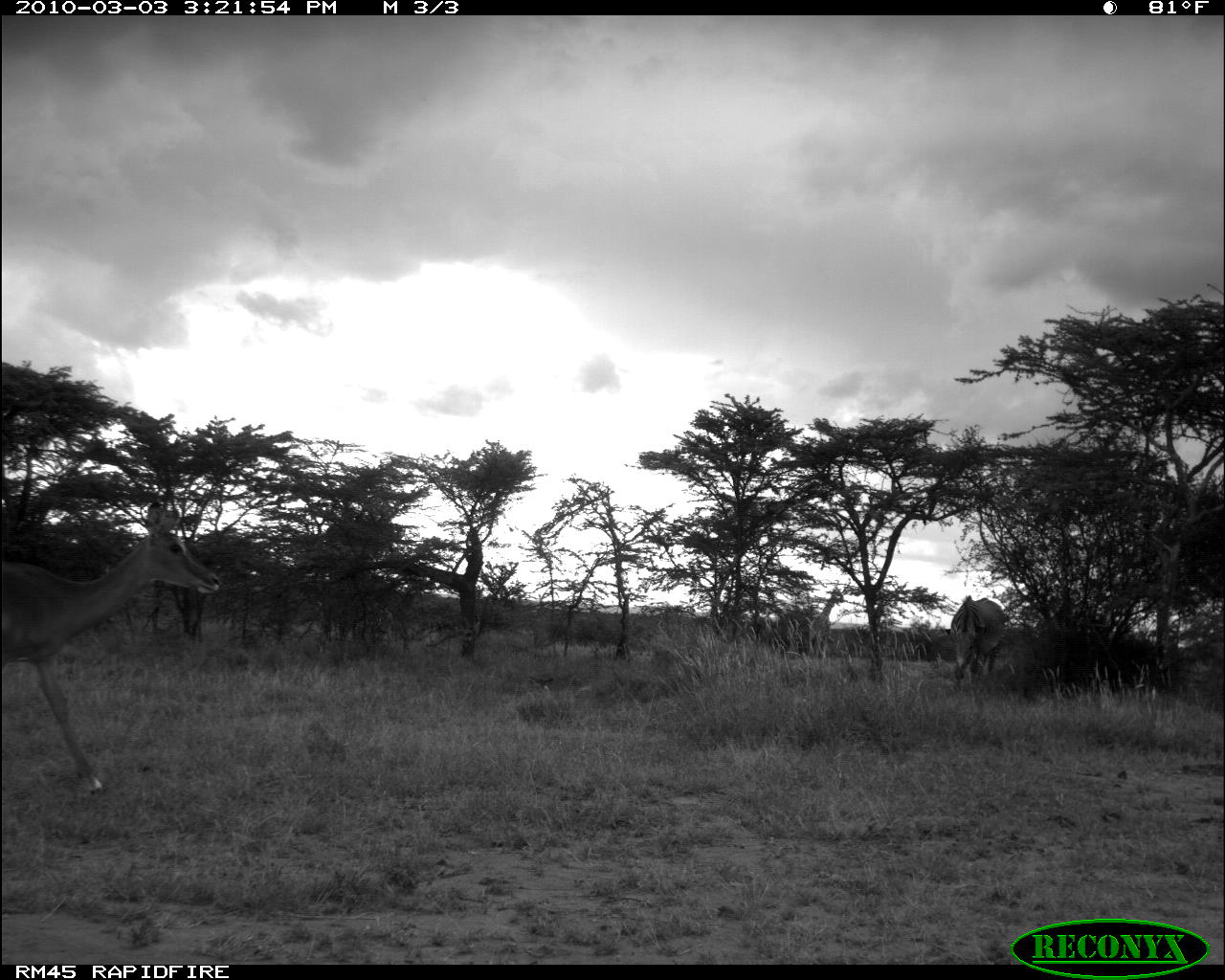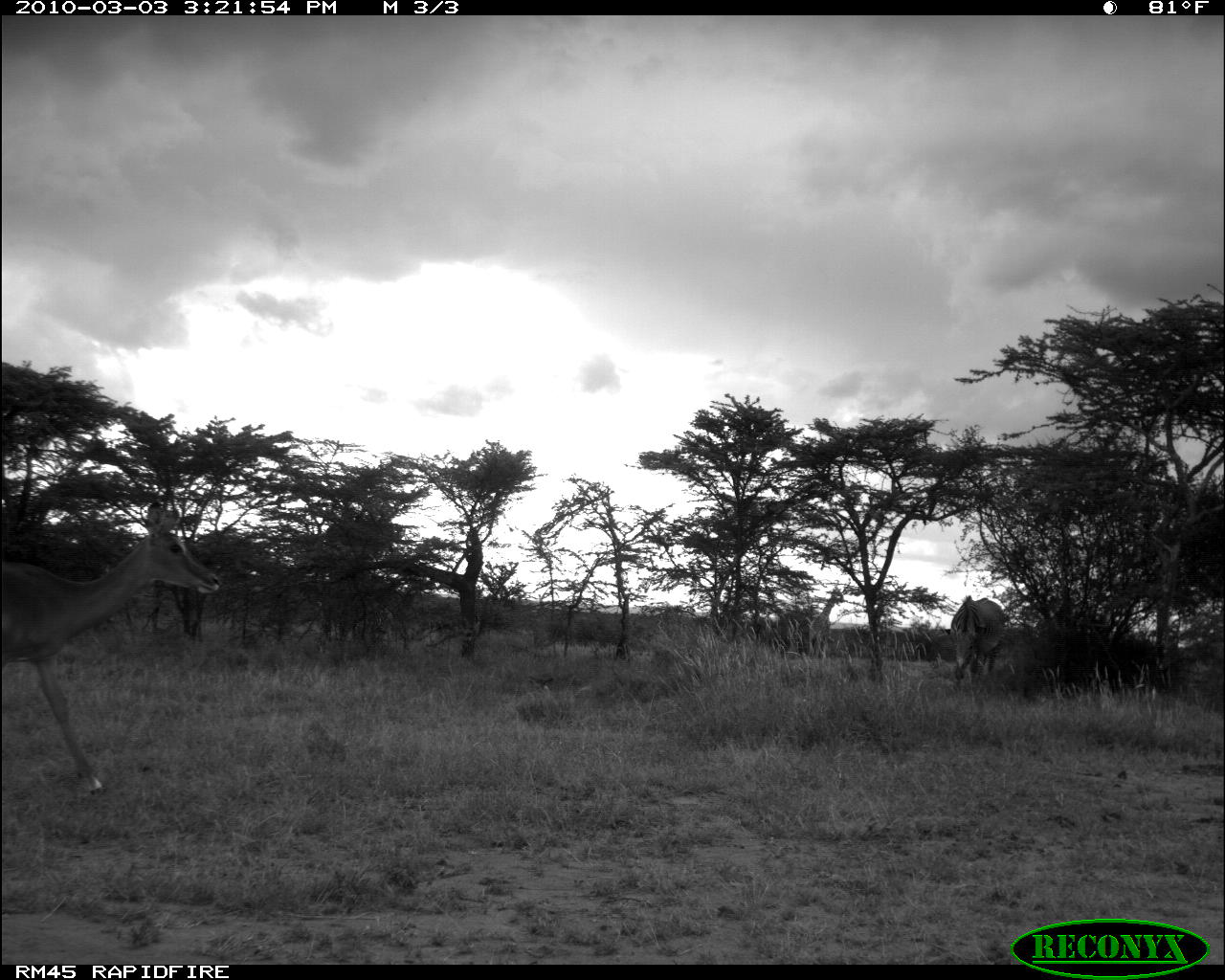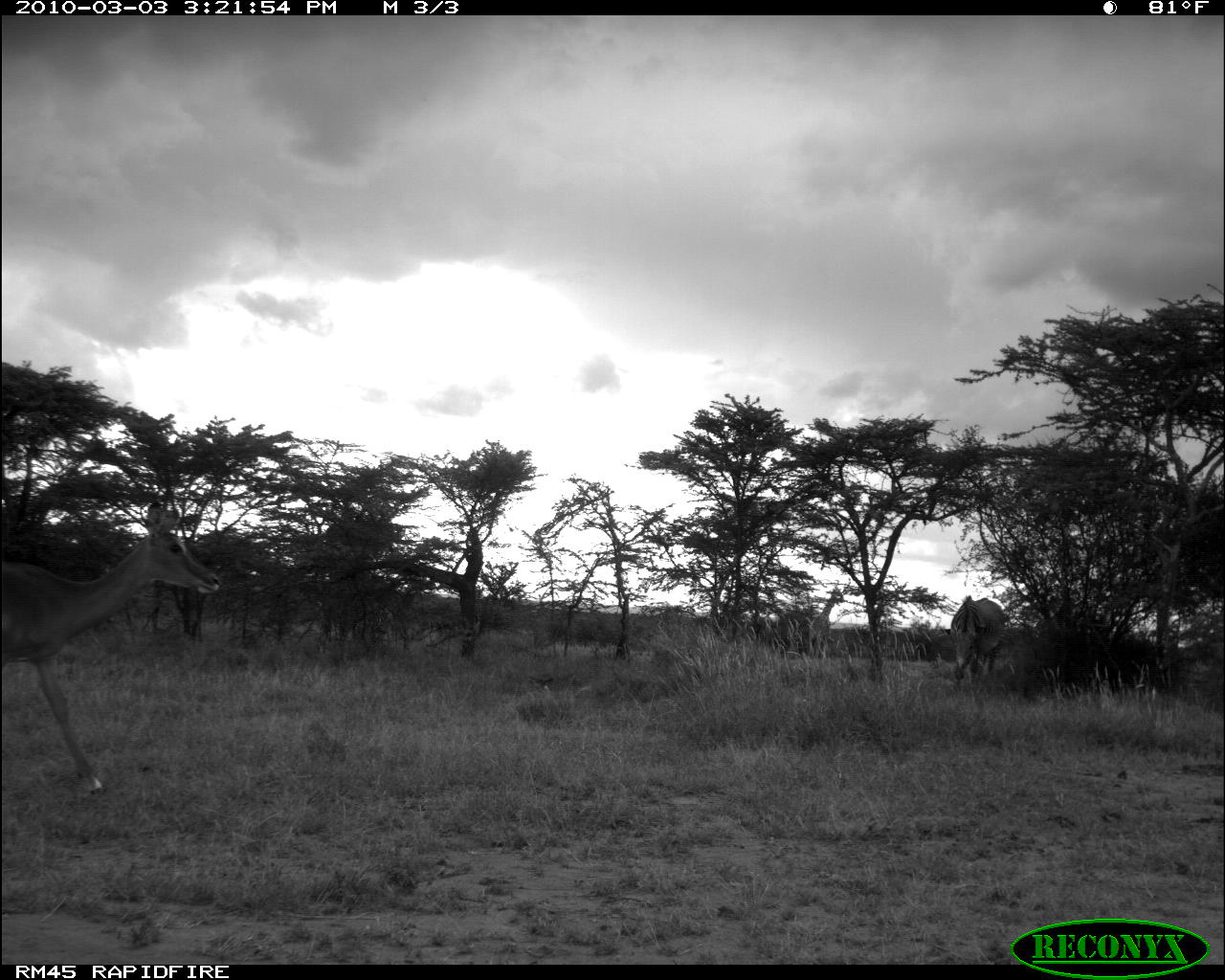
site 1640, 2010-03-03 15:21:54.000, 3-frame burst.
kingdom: Animalia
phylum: Chordata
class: Mammalia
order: Artiodactyla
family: Bovidae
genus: Aepyceros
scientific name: Aepyceros melampus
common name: impala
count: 1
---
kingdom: Animalia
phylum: Chordata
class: Mammalia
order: Perissodactyla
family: Equidae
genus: Equus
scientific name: Equus grevyi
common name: grévy's zebra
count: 1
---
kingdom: Animalia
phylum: Chordata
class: Mammalia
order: Artiodactyla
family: Giraffidae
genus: Giraffa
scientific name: Giraffa camelopardalis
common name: giraffe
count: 1